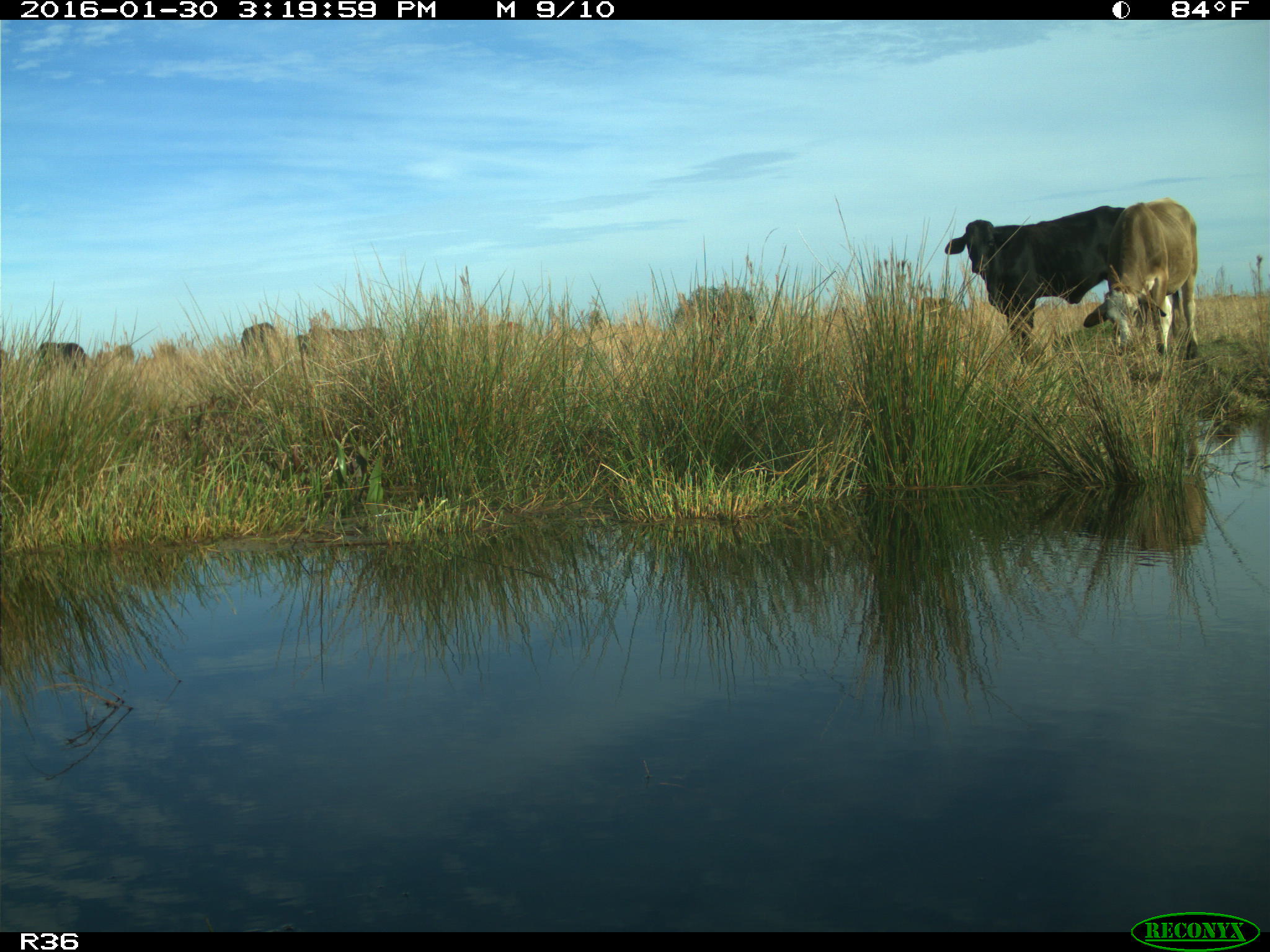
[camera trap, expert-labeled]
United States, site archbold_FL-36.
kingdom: Animalia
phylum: Chordata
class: Mammalia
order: Artiodactyla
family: Bovidae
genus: Bos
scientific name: Bos taurus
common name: domestic cow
Bos taurus (domestic cow).